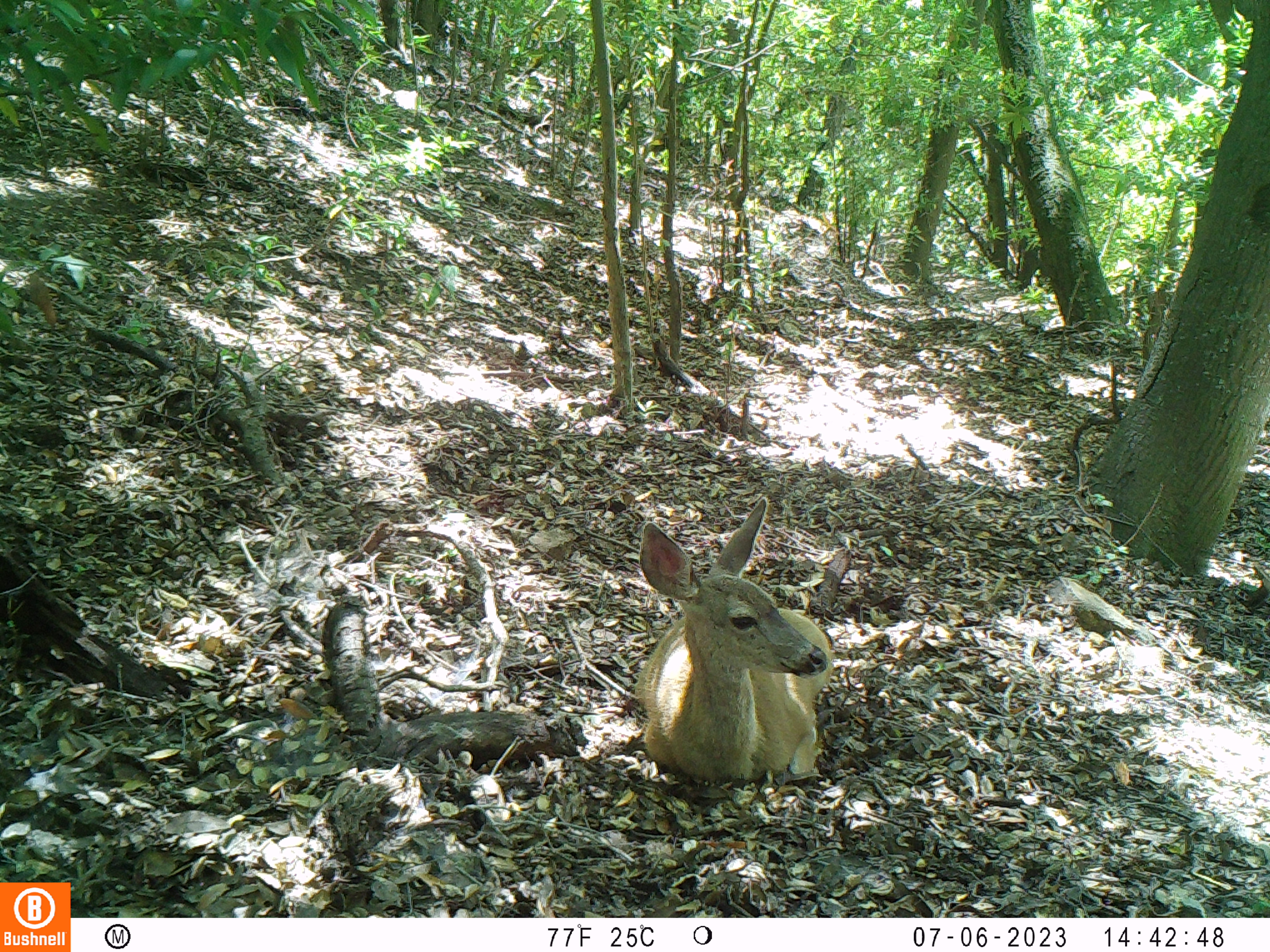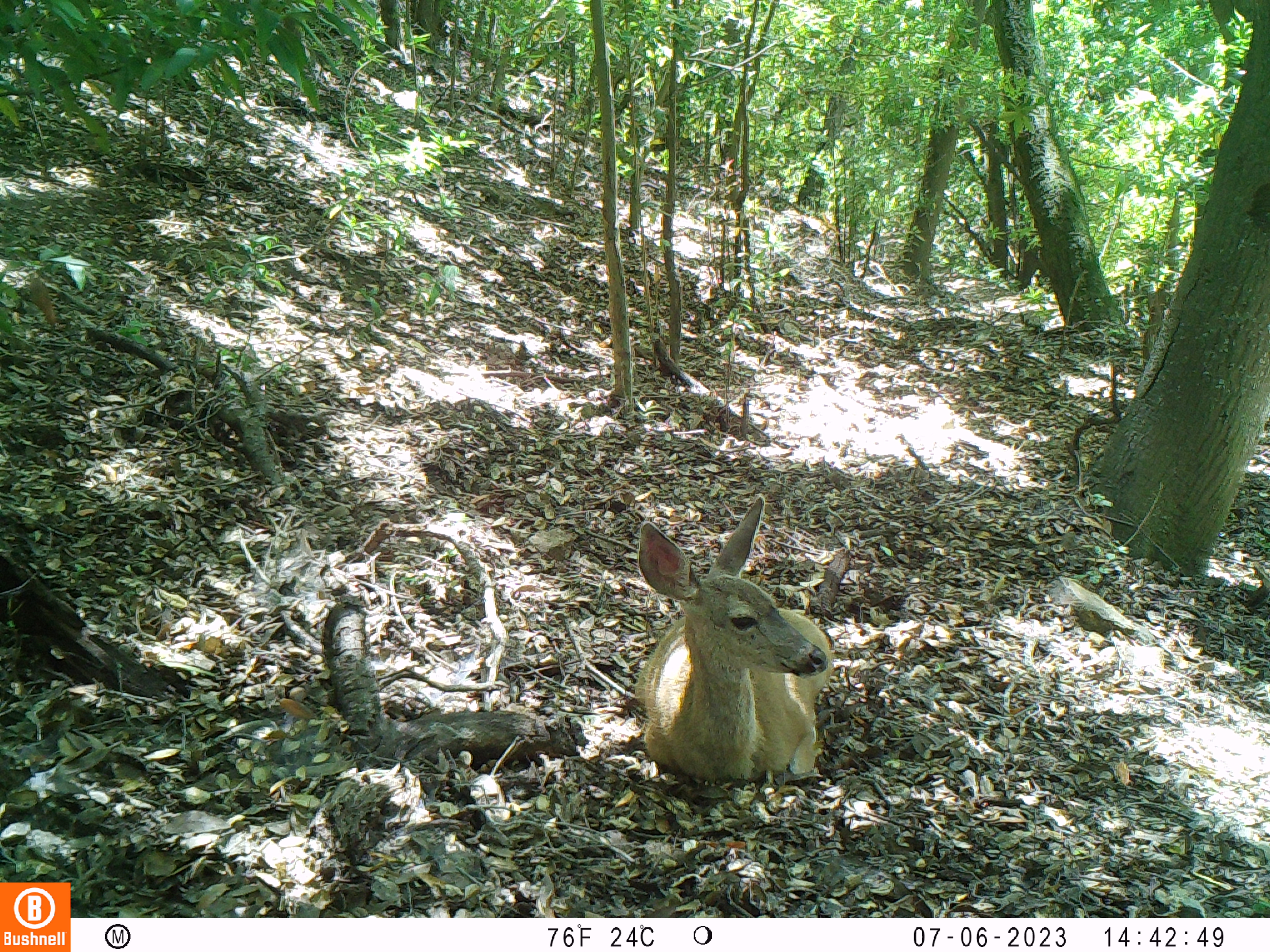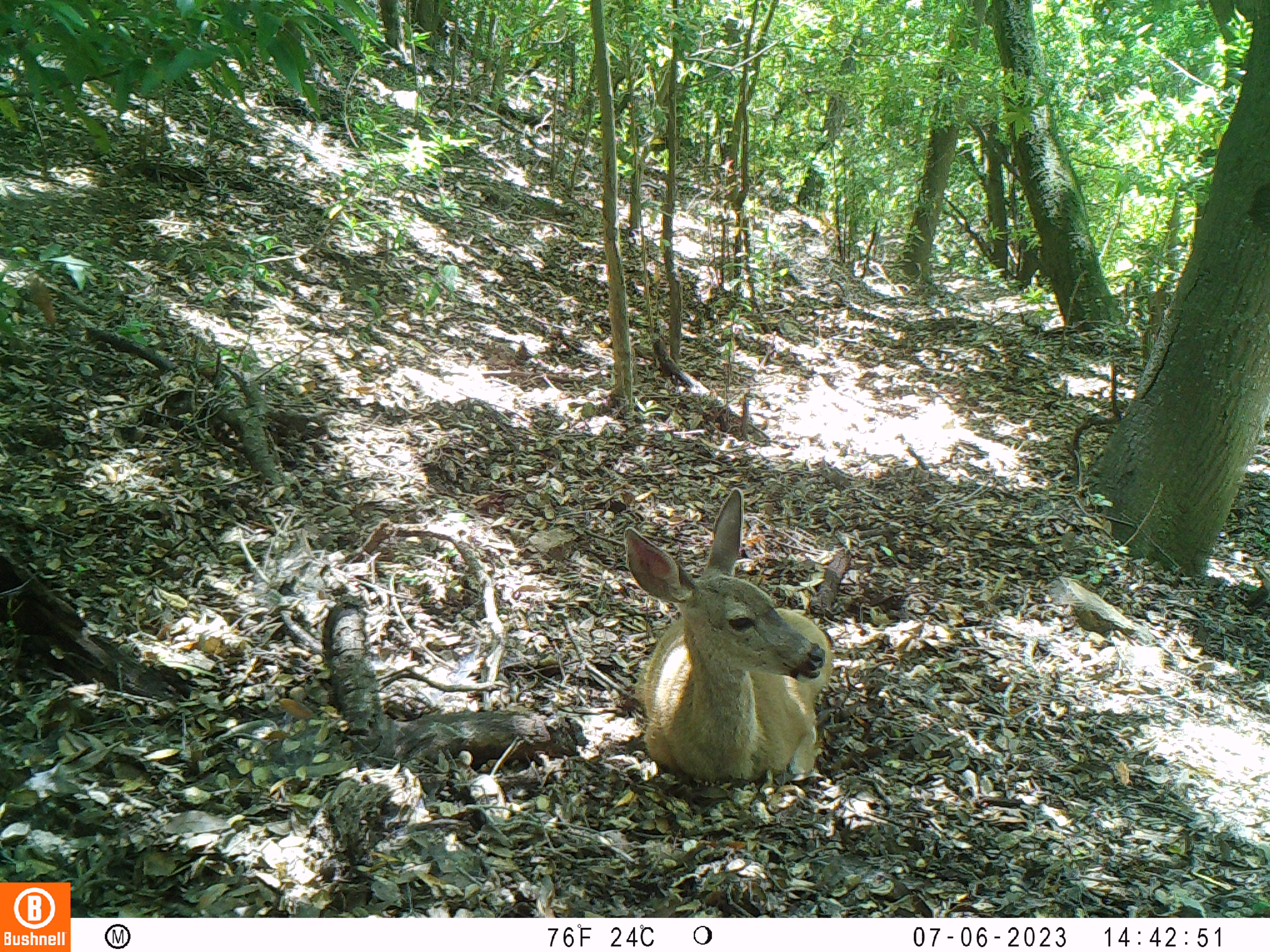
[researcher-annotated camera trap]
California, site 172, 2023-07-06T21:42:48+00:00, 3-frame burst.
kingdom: Animalia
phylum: Chordata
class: Mammalia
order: Artiodactyla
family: Cervidae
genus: Odocoileus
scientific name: Odocoileus hemionus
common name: mule deer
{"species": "mule deer (Odocoileus hemionus)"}